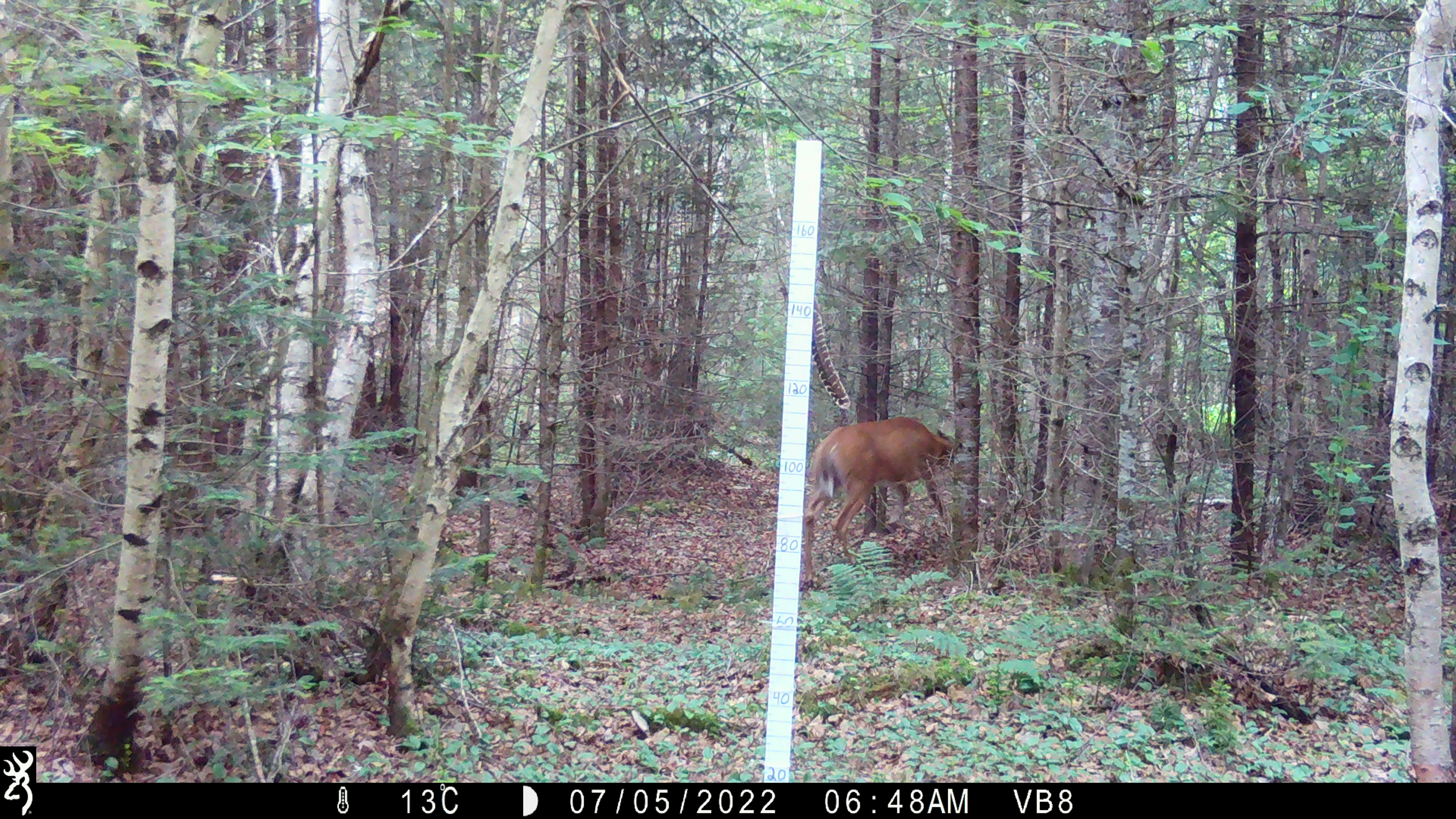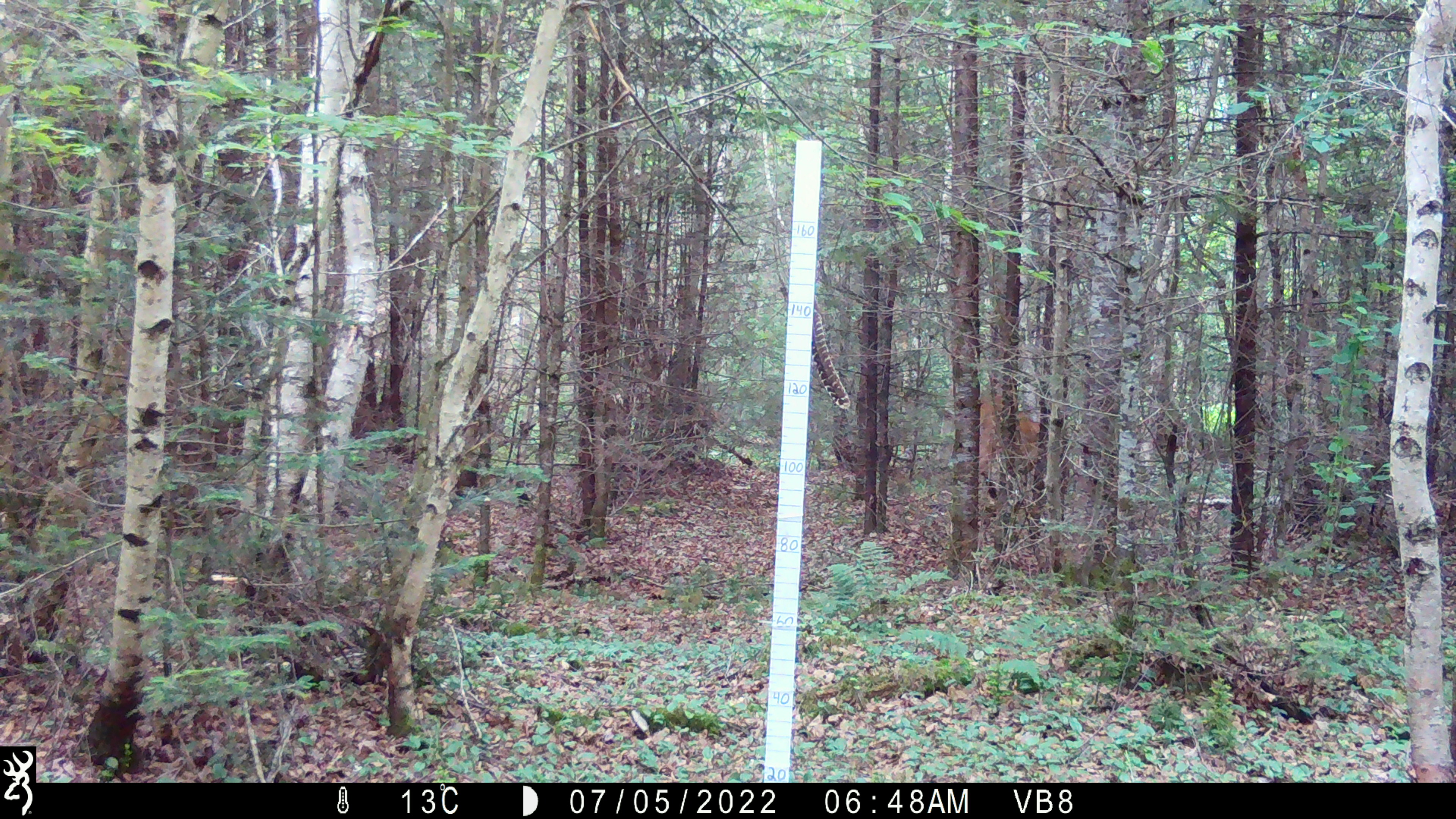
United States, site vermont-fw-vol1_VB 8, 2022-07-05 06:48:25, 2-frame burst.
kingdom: Animalia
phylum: Chordata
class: Mammalia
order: Artiodactyla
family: Cervidae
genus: Odocoileus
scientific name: Odocoileus virginianus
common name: white-tailed deer